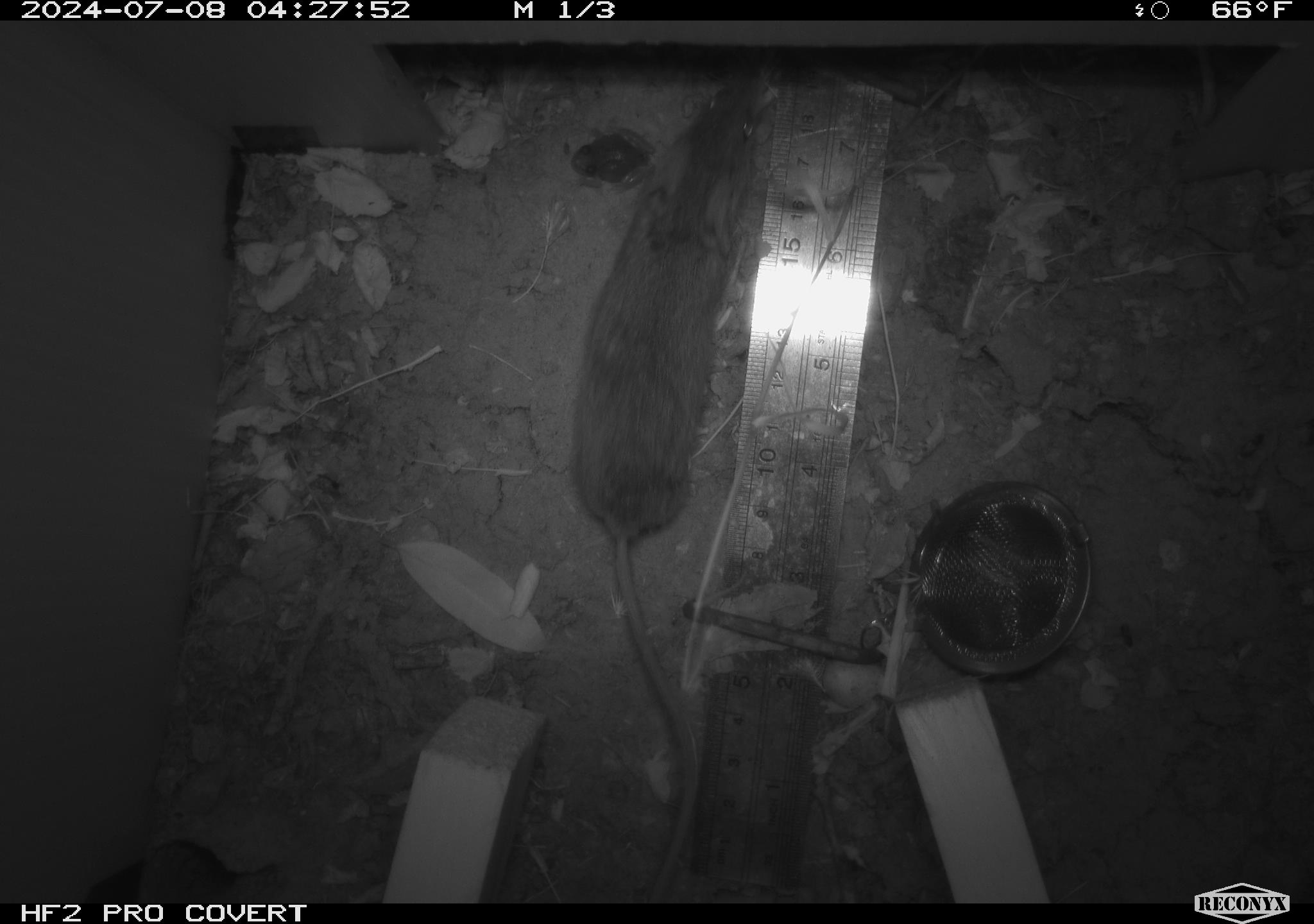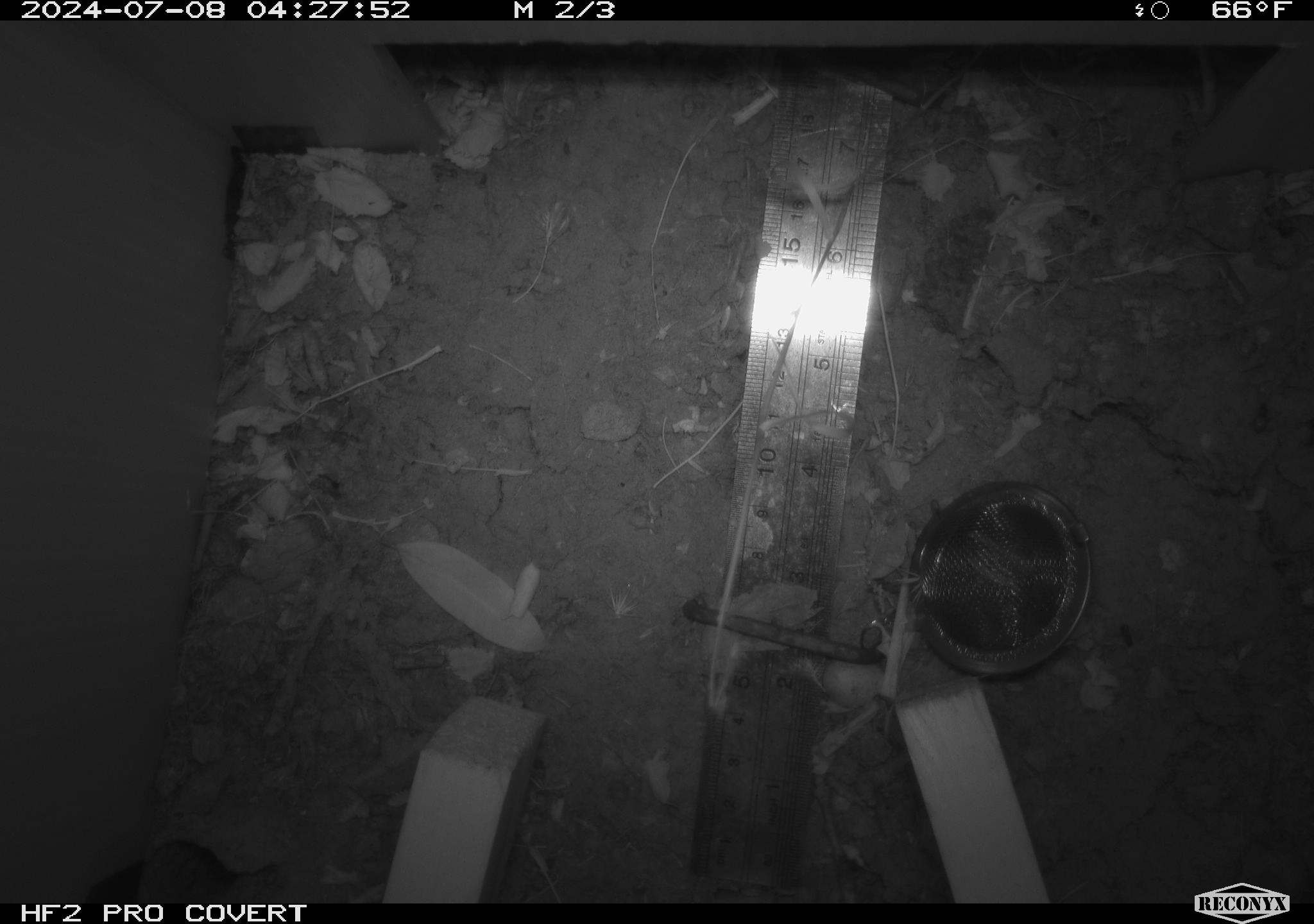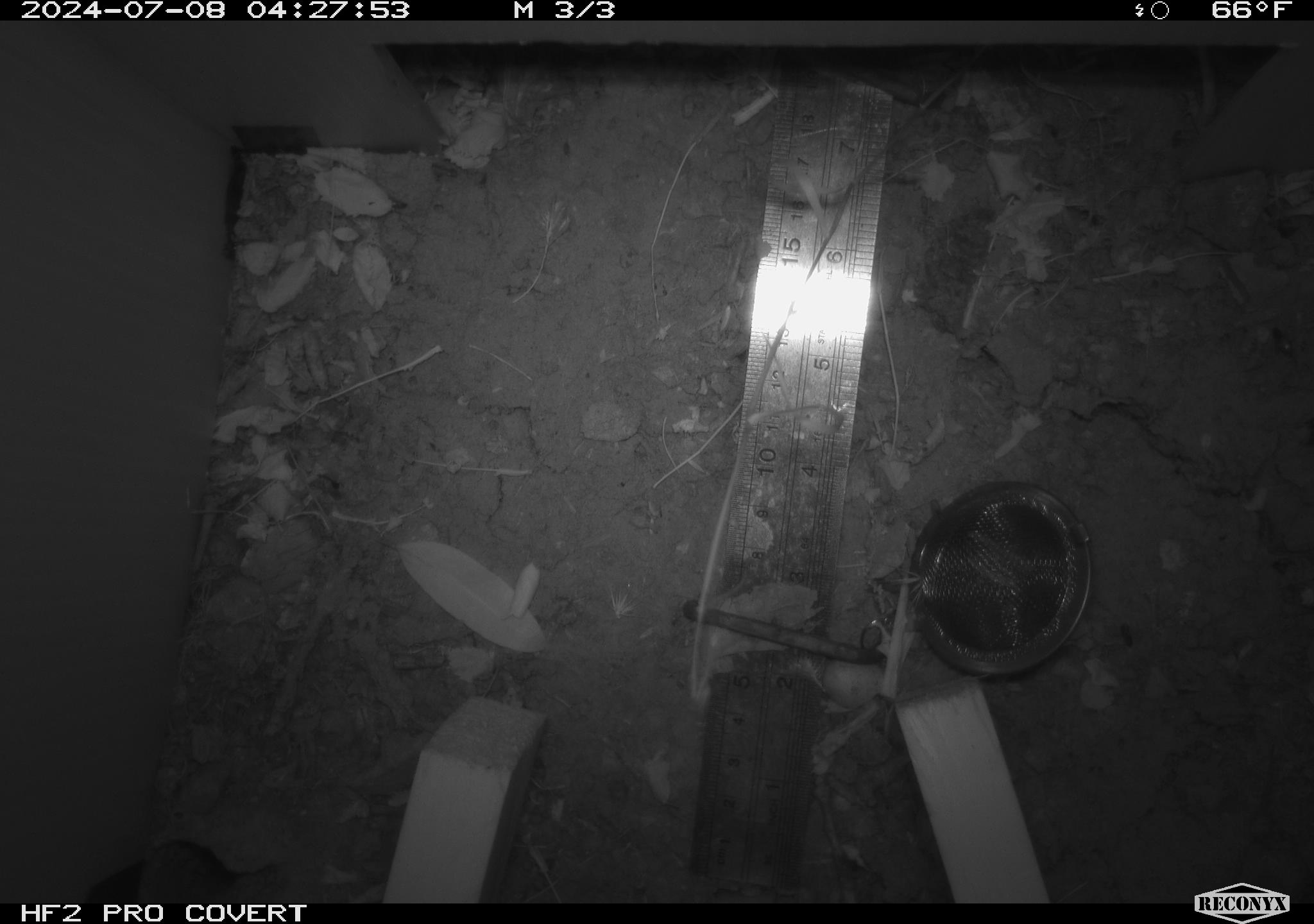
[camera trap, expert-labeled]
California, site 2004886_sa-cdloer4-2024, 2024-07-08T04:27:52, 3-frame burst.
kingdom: Animalia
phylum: Chordata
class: Mammalia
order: Rodentia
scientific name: Rodentia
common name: rodent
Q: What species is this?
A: Rodent (Rodentia).